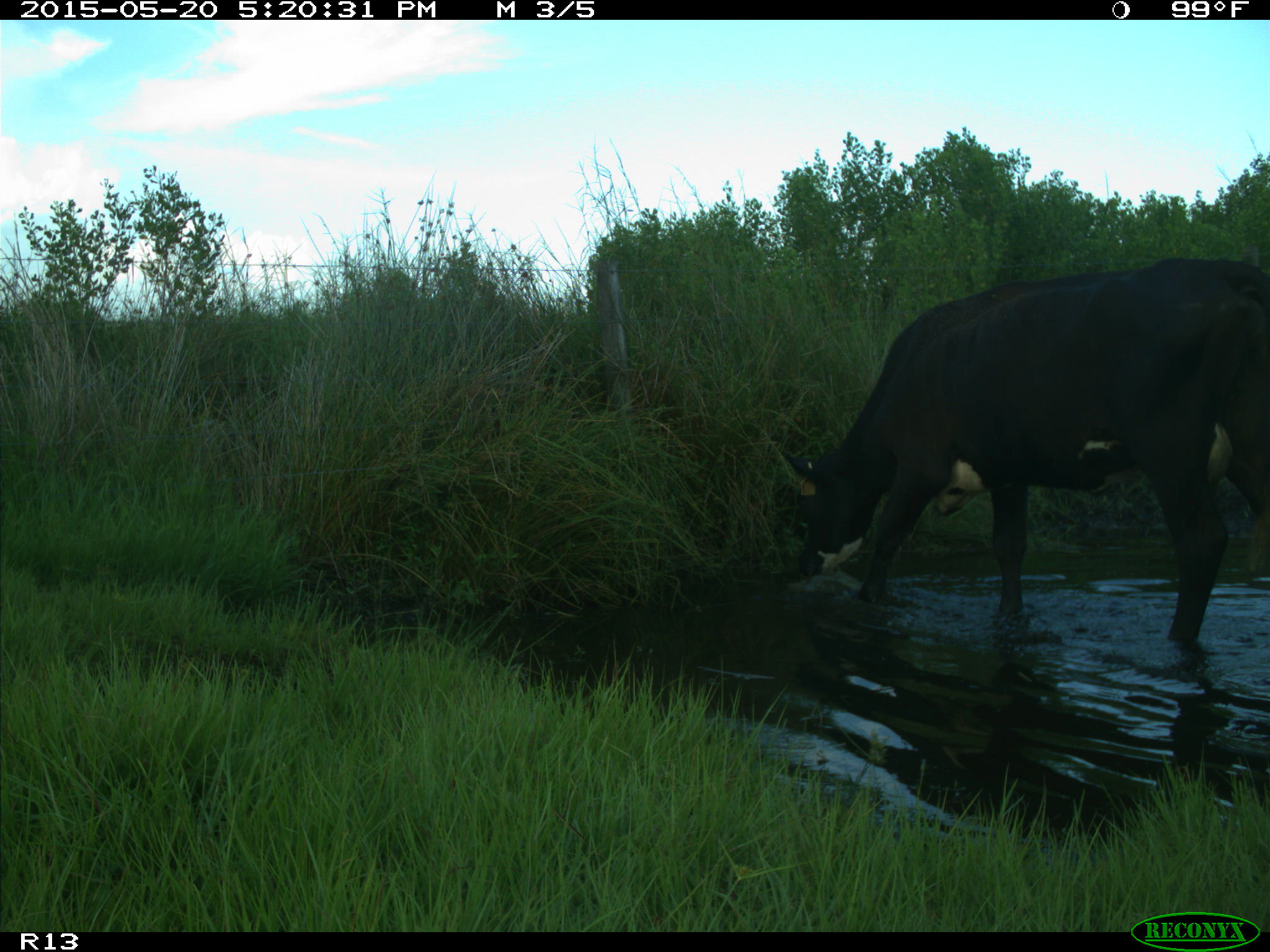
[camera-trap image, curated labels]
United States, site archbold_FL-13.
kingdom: Animalia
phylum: Chordata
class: Mammalia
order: Artiodactyla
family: Bovidae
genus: Bos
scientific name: Bos taurus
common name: domestic cow